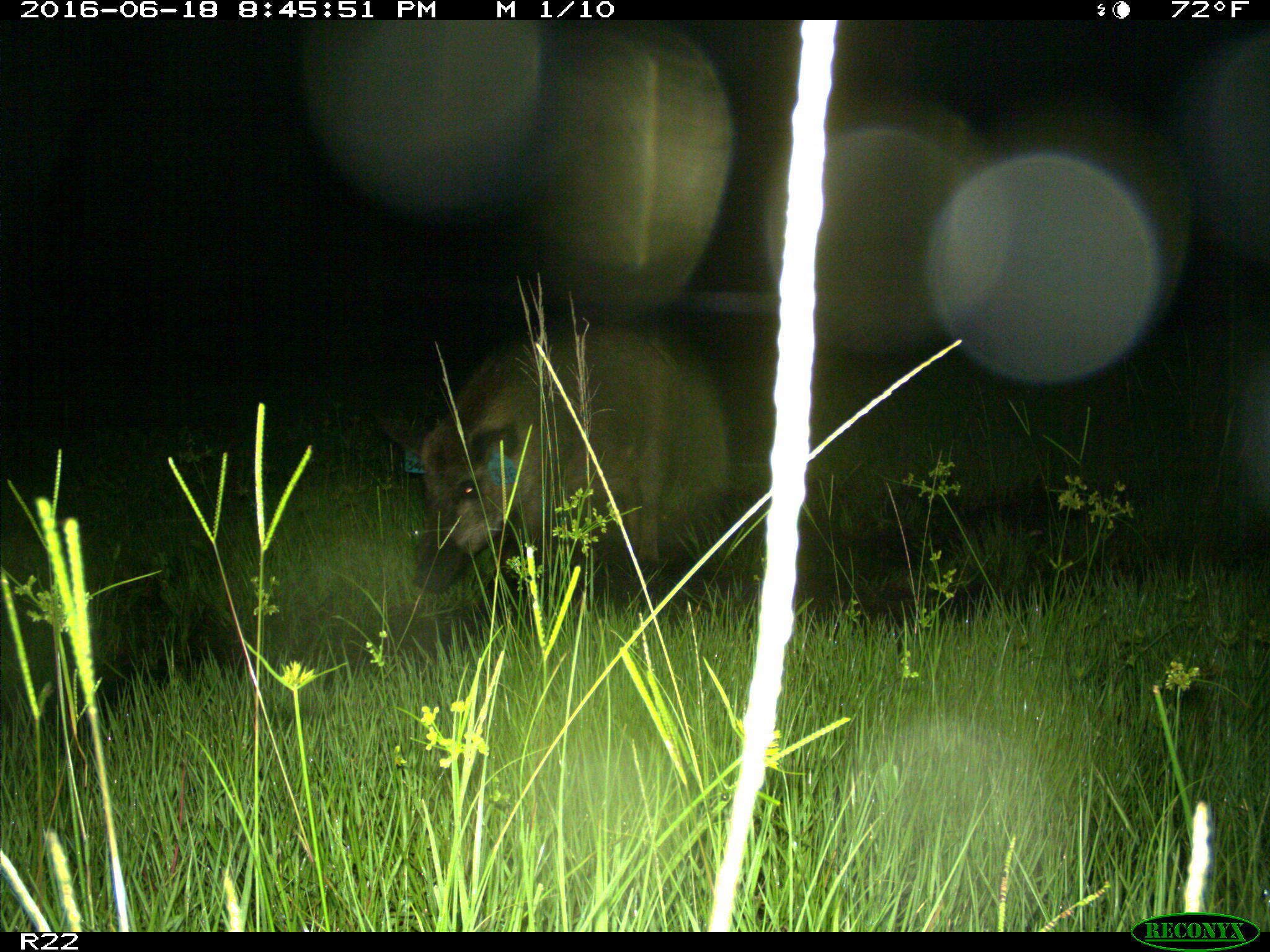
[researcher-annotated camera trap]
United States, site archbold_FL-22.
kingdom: Animalia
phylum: Chordata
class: Mammalia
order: Artiodactyla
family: Suidae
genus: Sus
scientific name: Sus scrofa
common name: wild boar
Sus scrofa (wild boar).